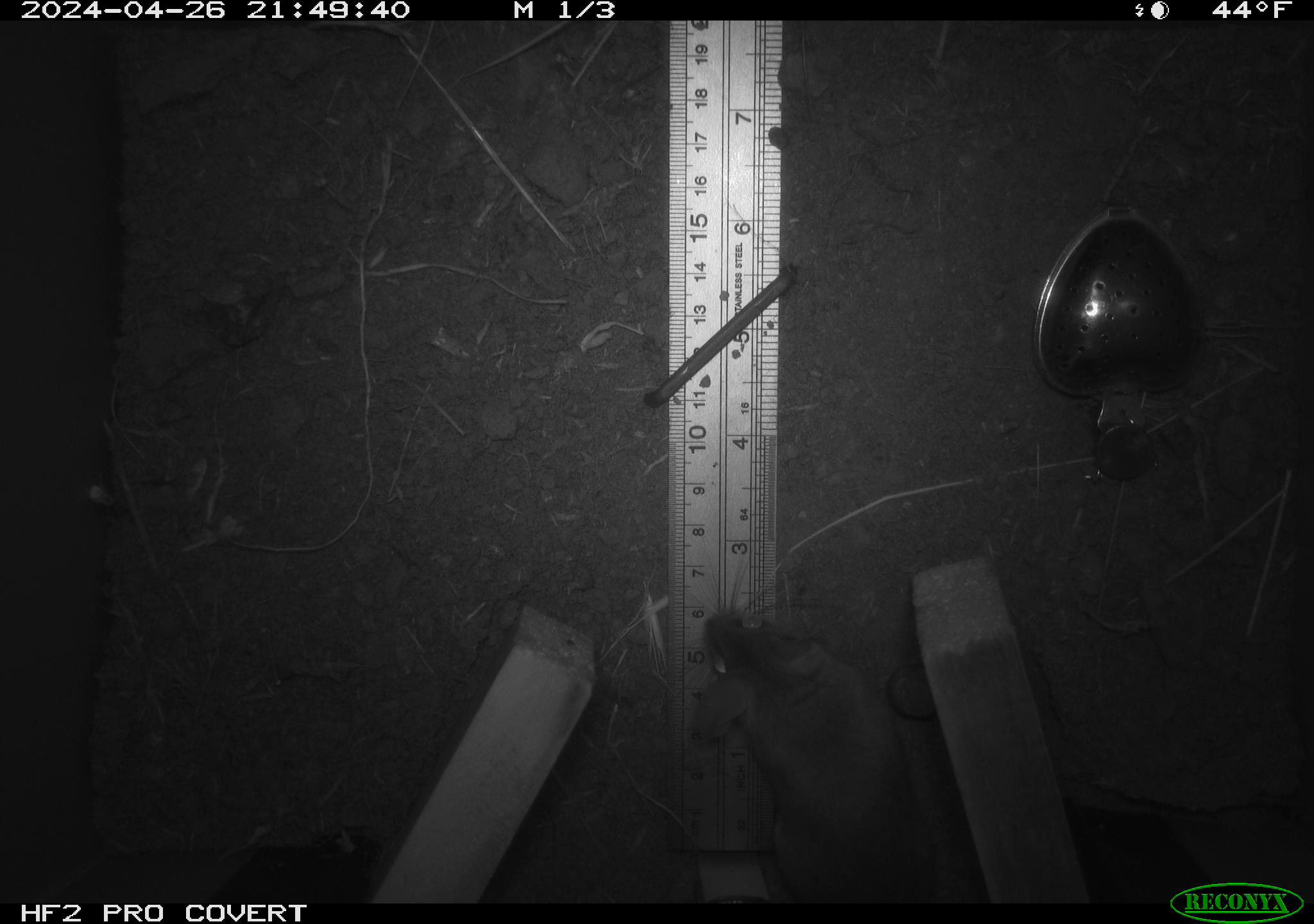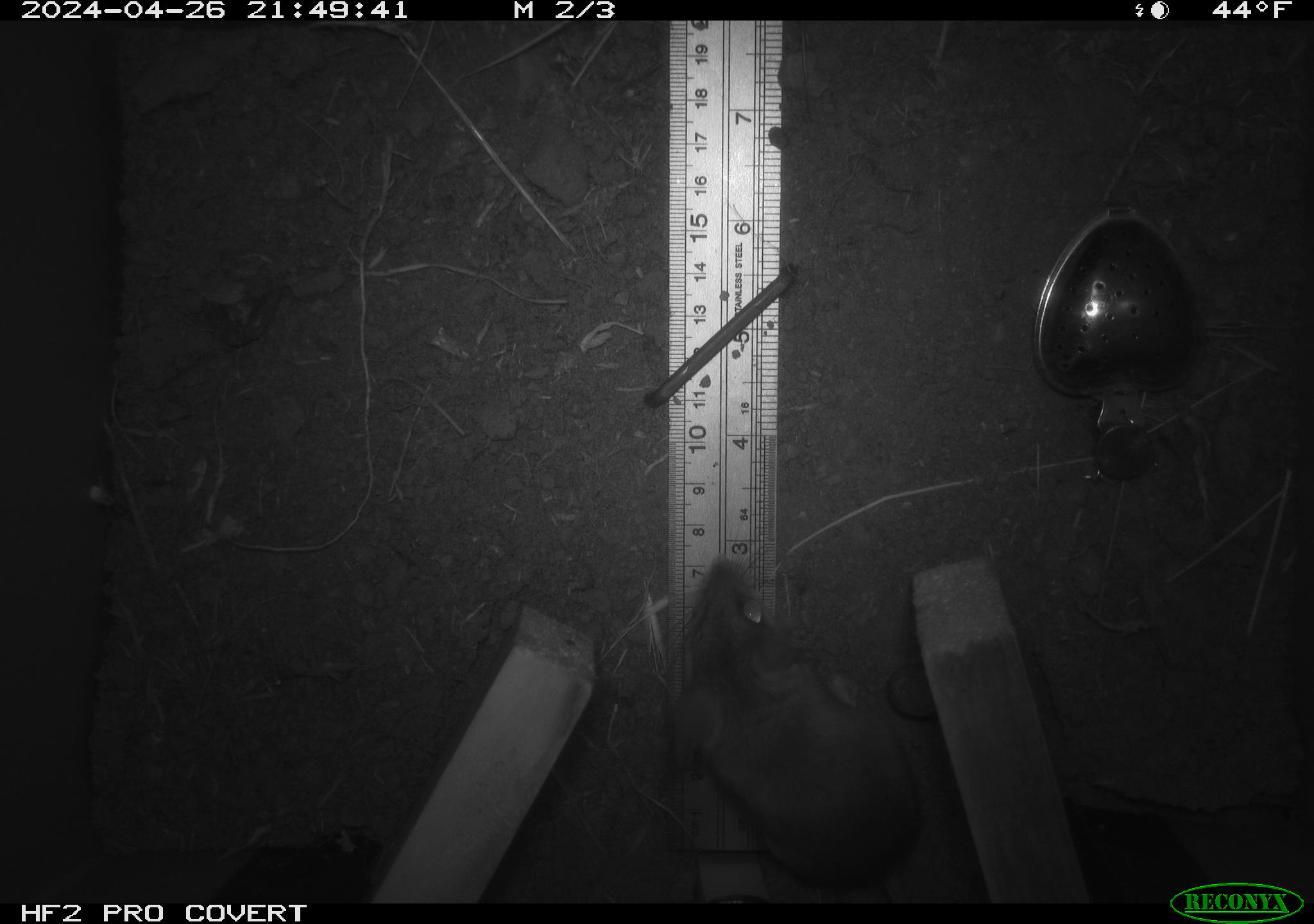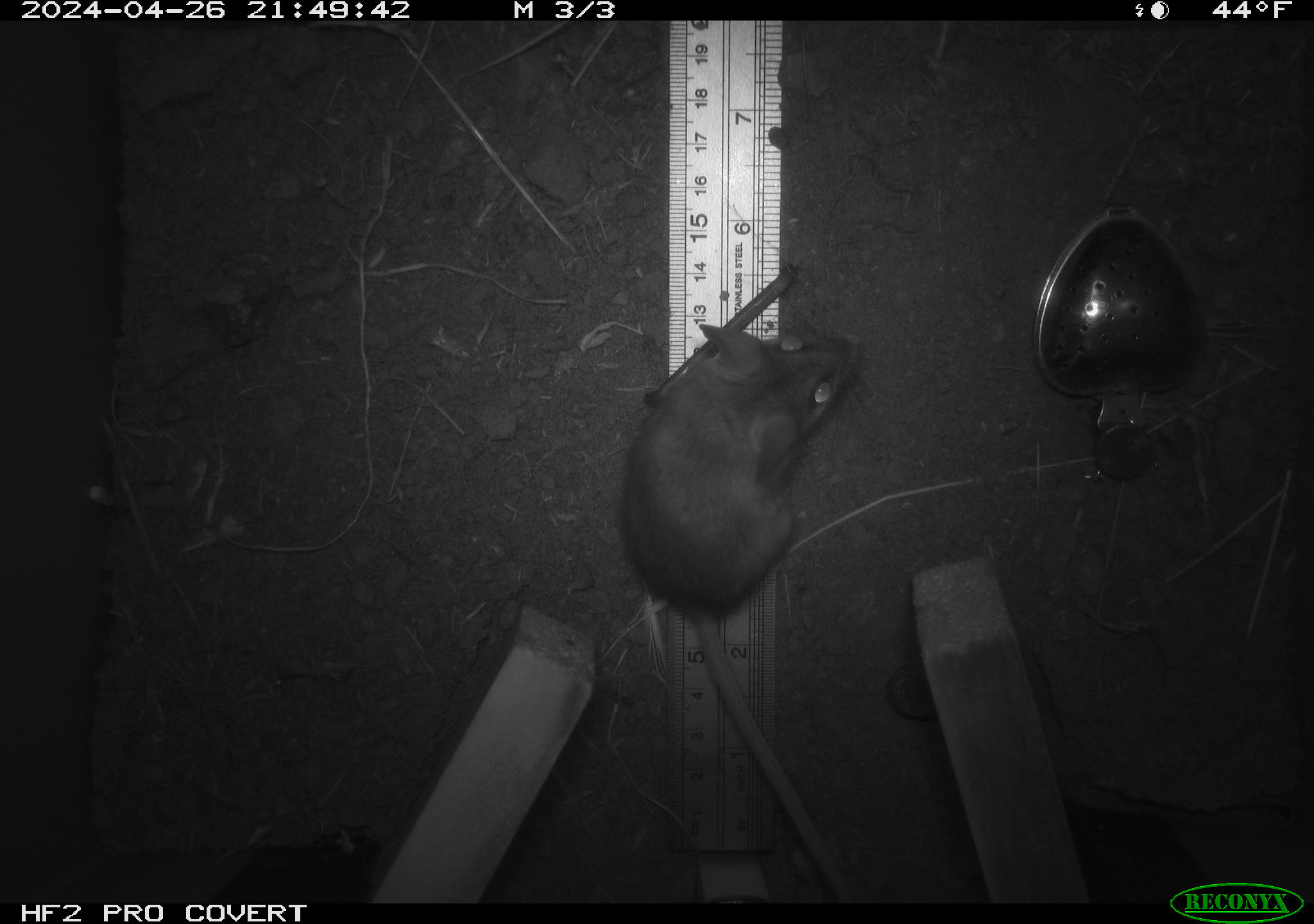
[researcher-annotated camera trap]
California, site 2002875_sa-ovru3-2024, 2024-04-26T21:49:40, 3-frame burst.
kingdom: Animalia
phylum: Chordata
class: Mammalia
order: Rodentia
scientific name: Rodentia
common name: rodent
Rodent (Rodentia).